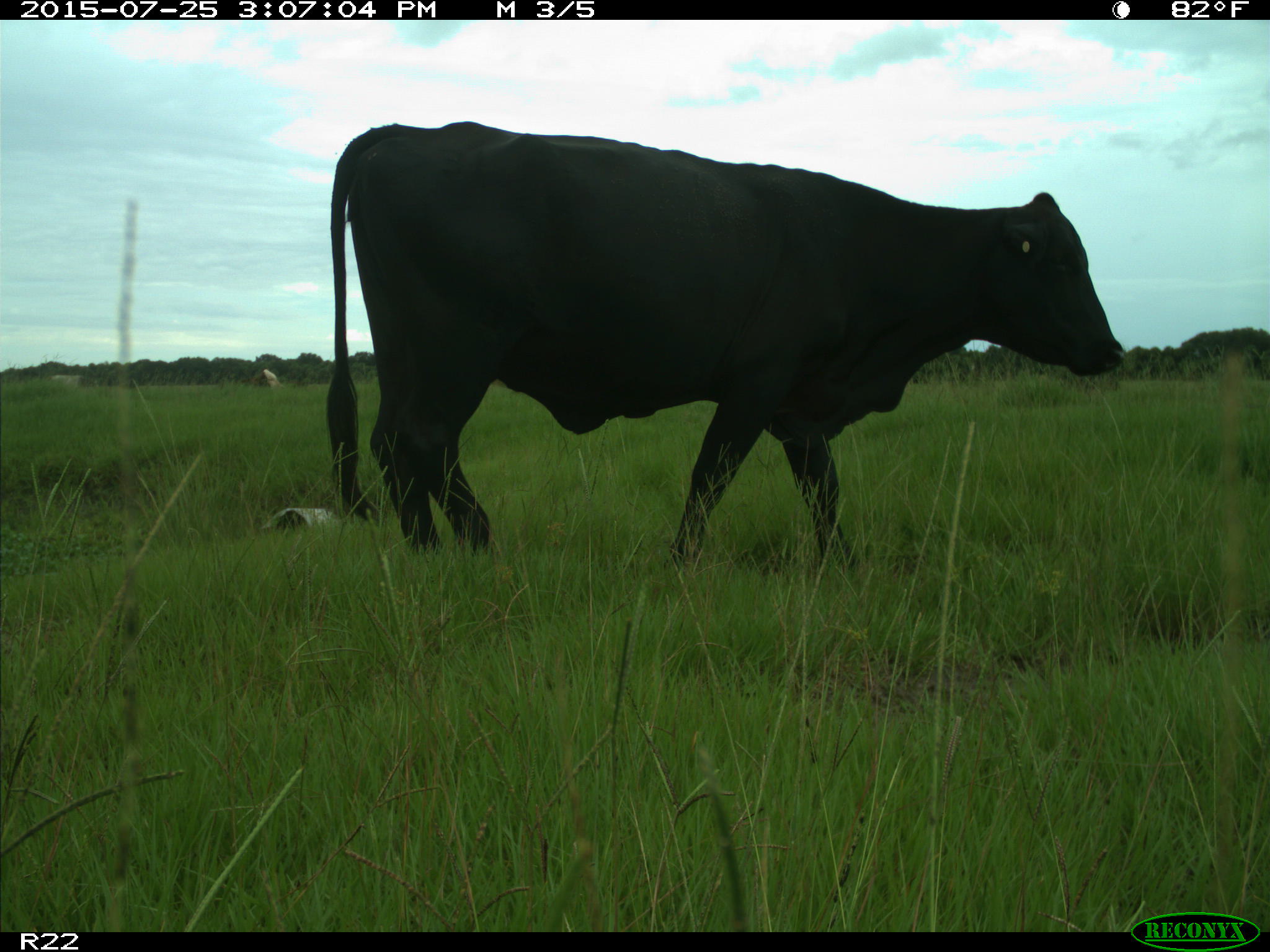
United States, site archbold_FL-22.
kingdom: Animalia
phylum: Chordata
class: Mammalia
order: Artiodactyla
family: Bovidae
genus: Bos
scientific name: Bos taurus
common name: domestic cow